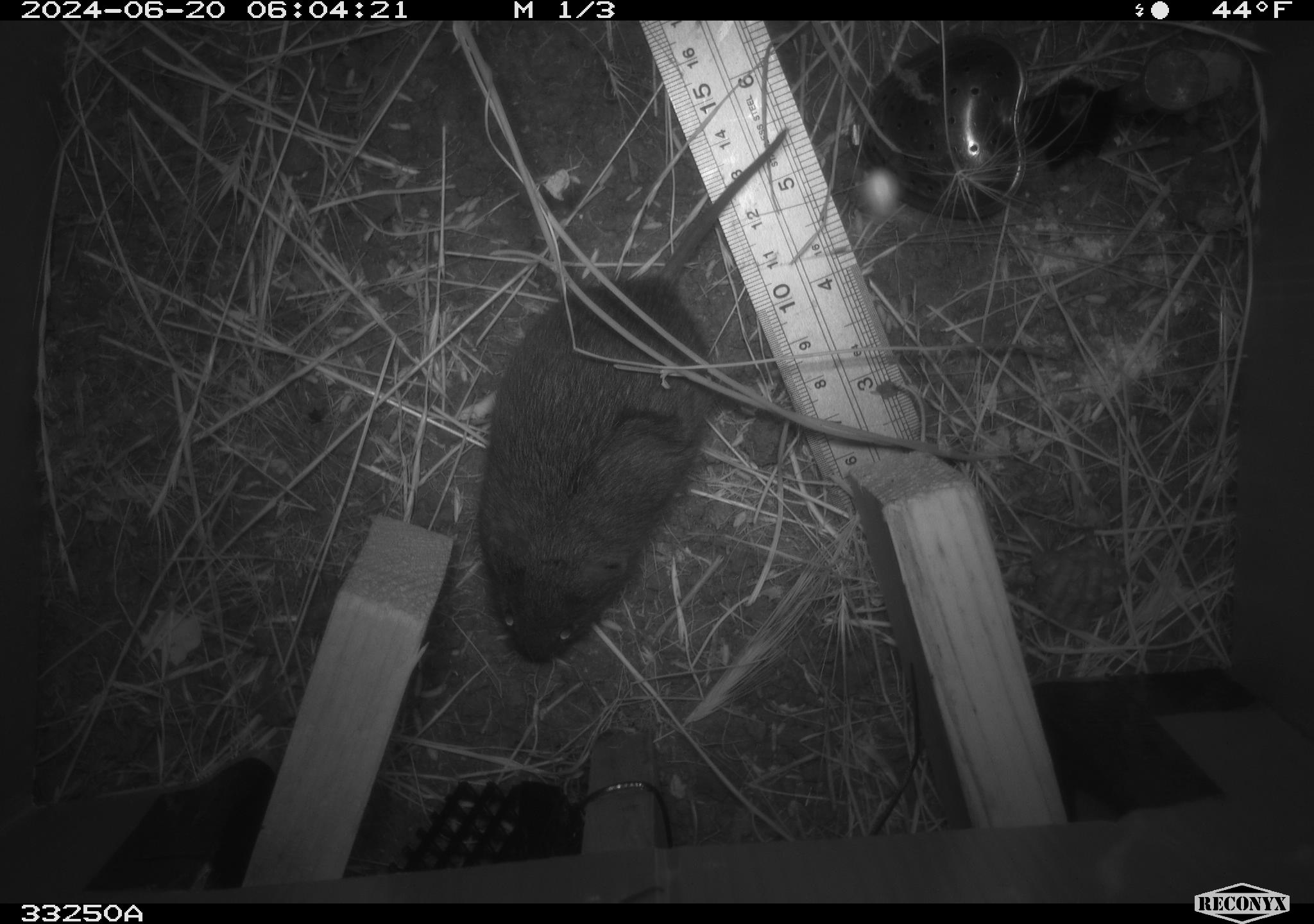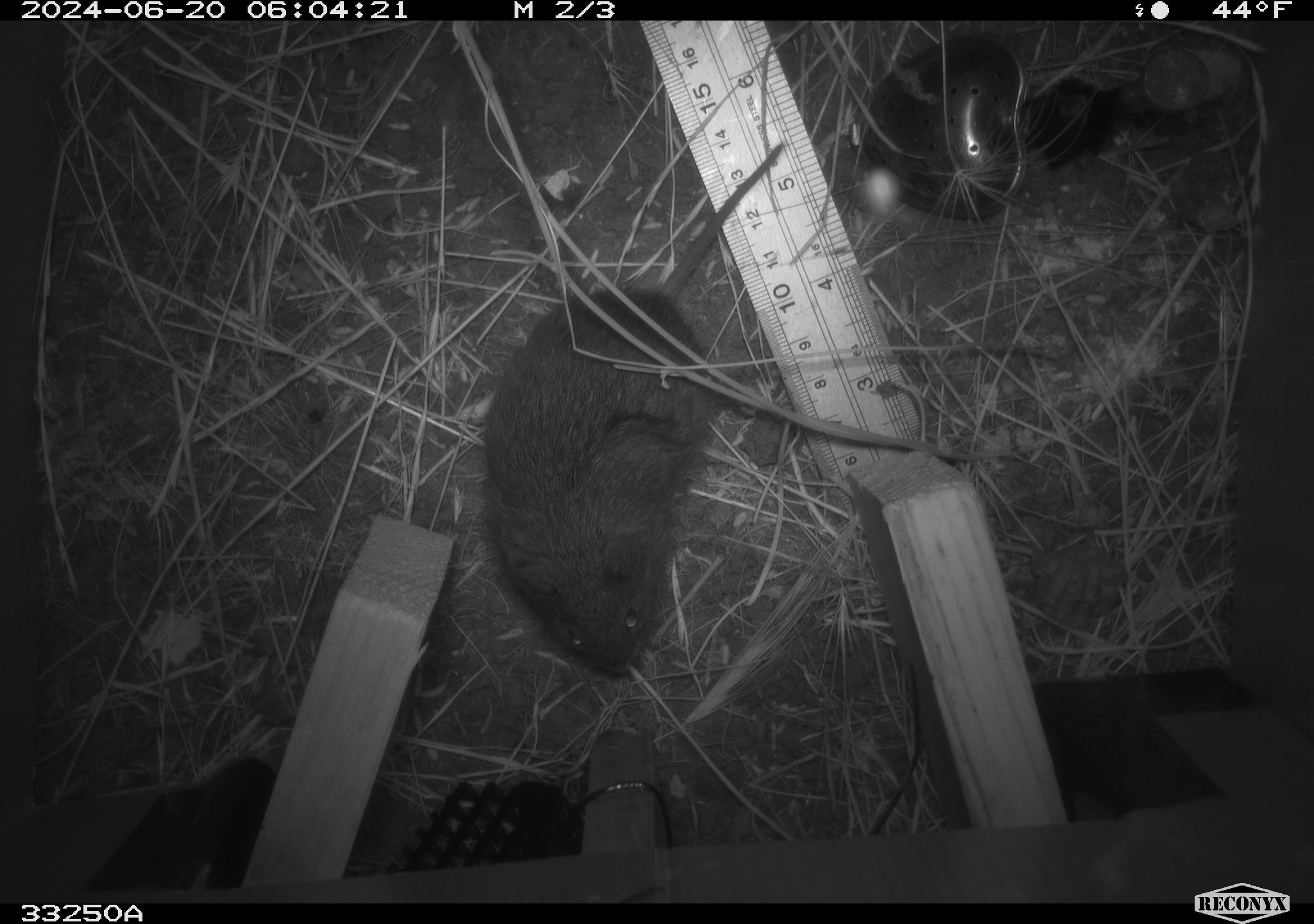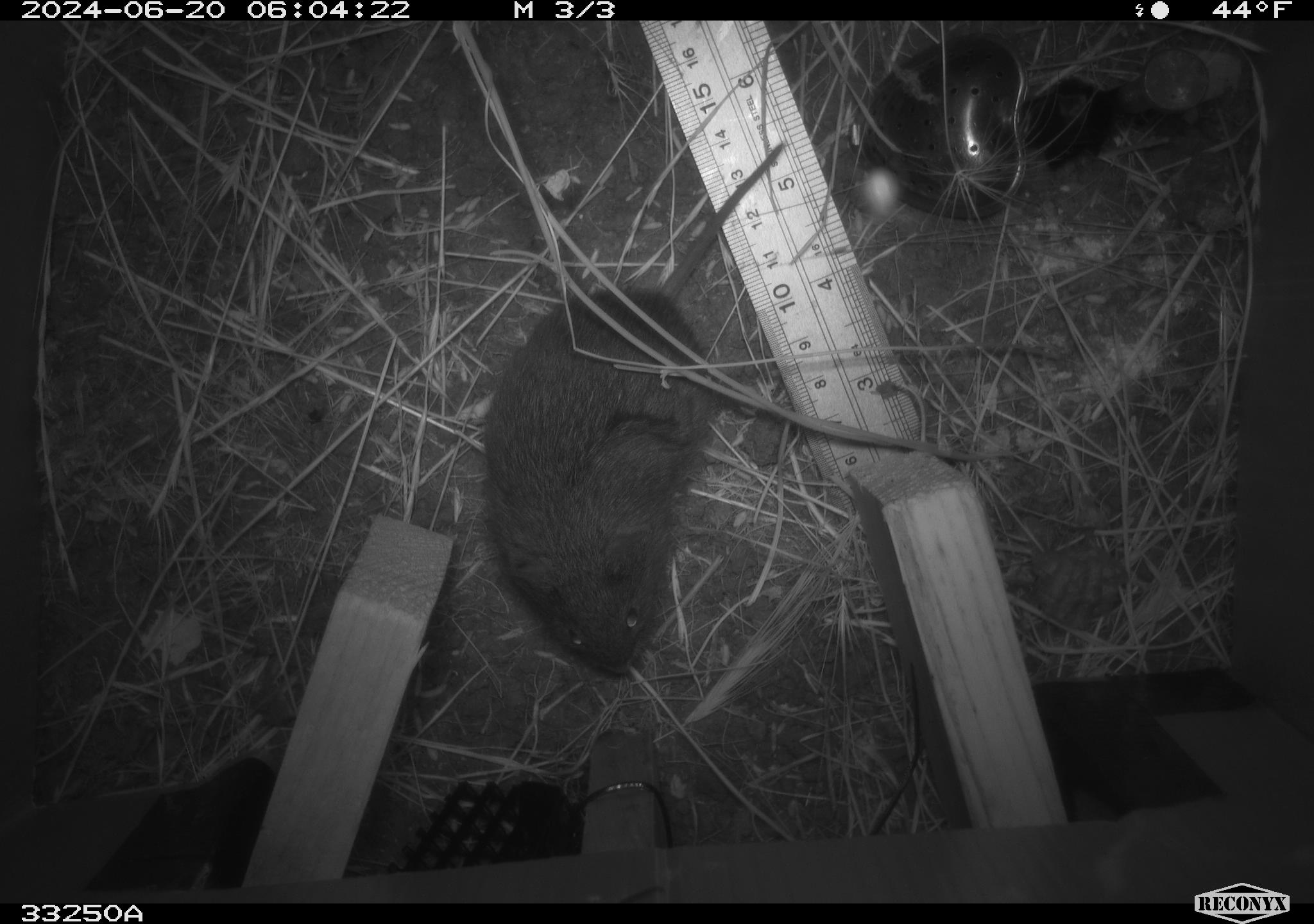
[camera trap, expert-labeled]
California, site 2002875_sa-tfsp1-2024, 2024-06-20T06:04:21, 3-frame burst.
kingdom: Animalia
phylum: Chordata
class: Mammalia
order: Rodentia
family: Cricetidae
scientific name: Arvicolinae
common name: voles, lemmings, and muskrats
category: arvicolinae subfamily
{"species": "arvicolinae subfamily (voles, lemmings, and muskrats) (Arvicolinae)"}